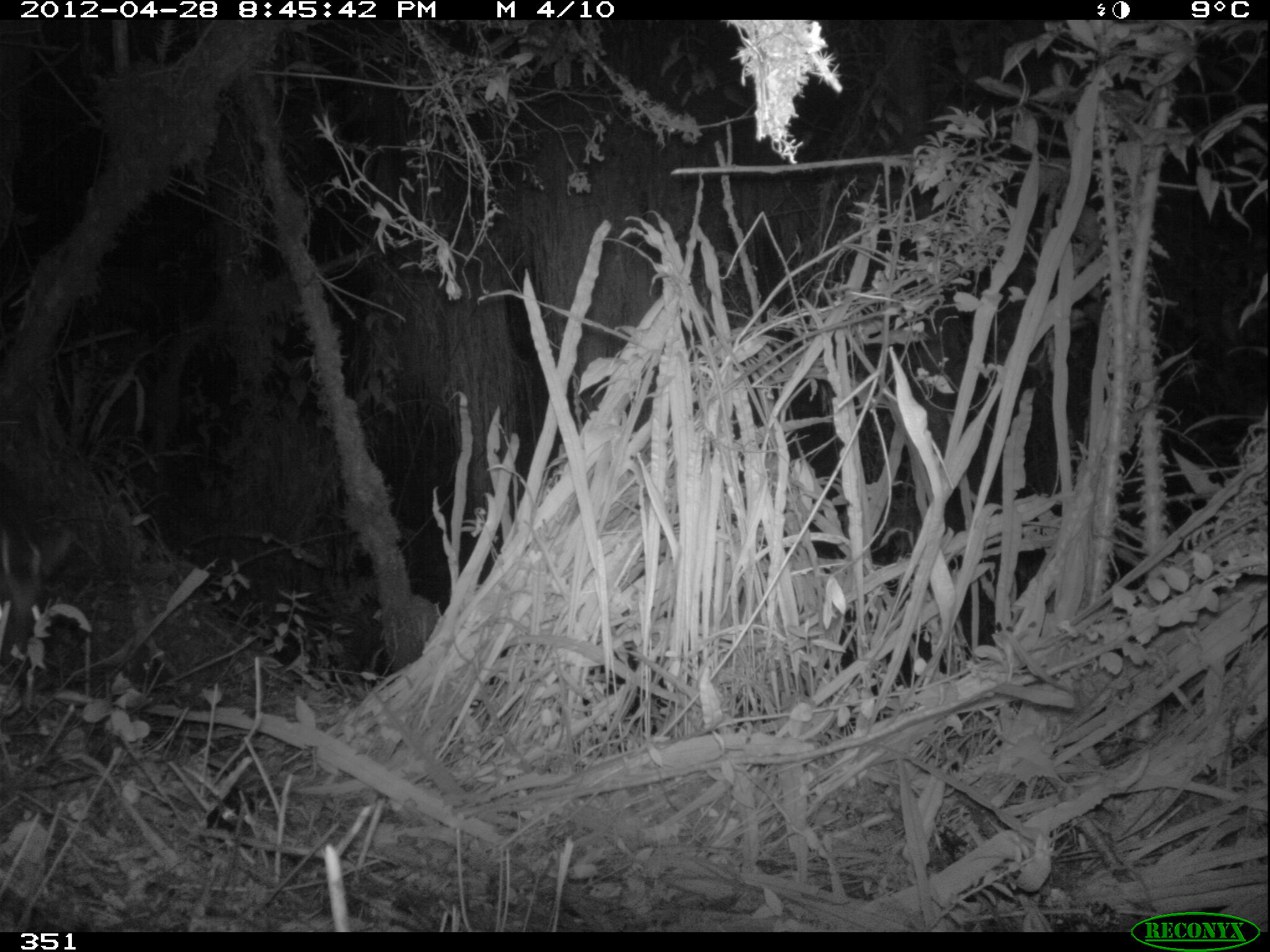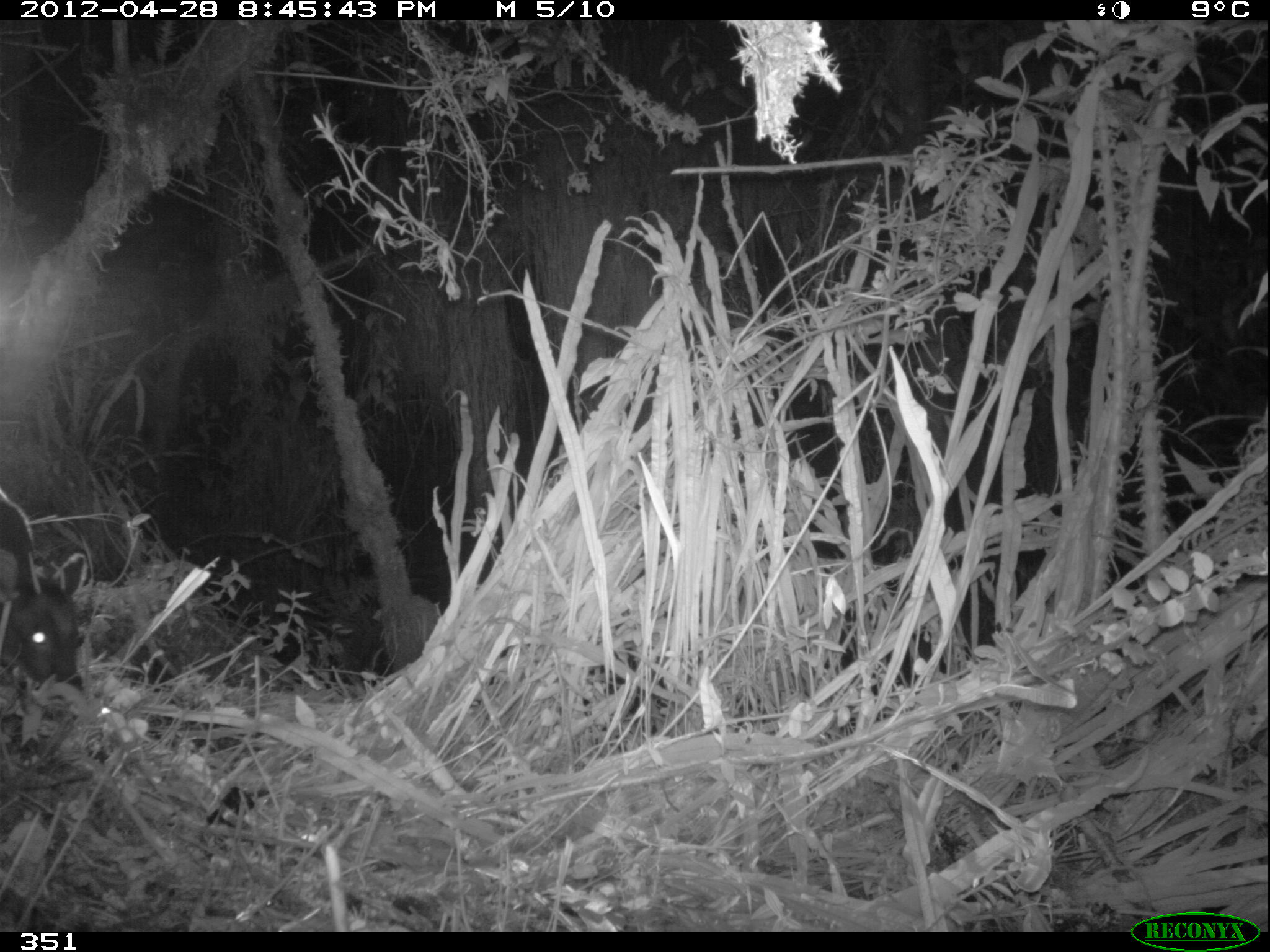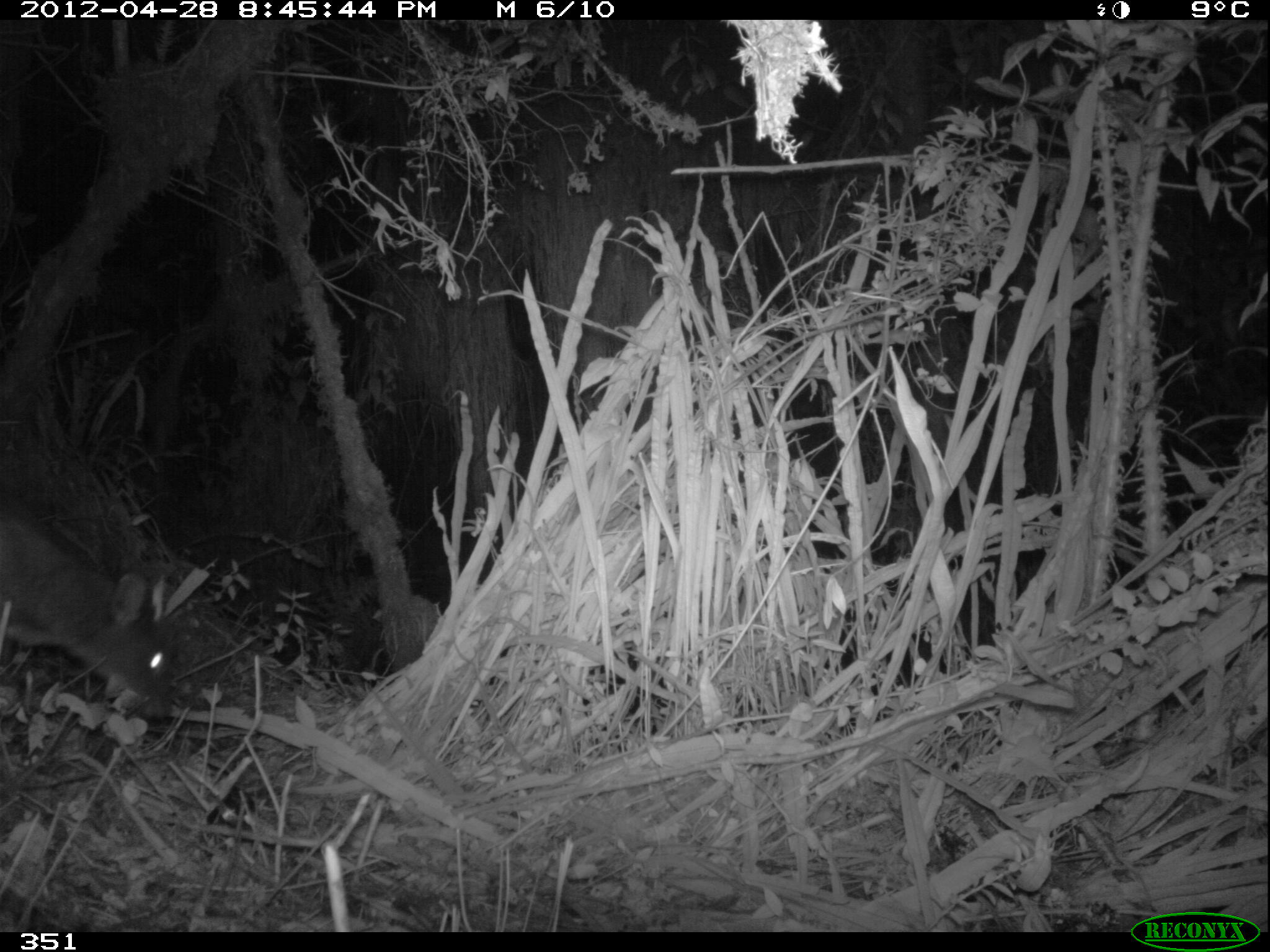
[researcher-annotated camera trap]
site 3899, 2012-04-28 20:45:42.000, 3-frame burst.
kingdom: Animalia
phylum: Chordata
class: Mammalia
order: Artiodactyla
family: Cervidae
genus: Mazama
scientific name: Mazama chunyi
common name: dwarf brocket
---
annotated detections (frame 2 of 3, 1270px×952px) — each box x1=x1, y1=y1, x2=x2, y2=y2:
mazama chunyi: x1=0, y1=487, x2=87, y2=692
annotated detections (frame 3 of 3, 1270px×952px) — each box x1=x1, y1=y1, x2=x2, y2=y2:
mazama chunyi: x1=0, y1=491, x2=175, y2=718